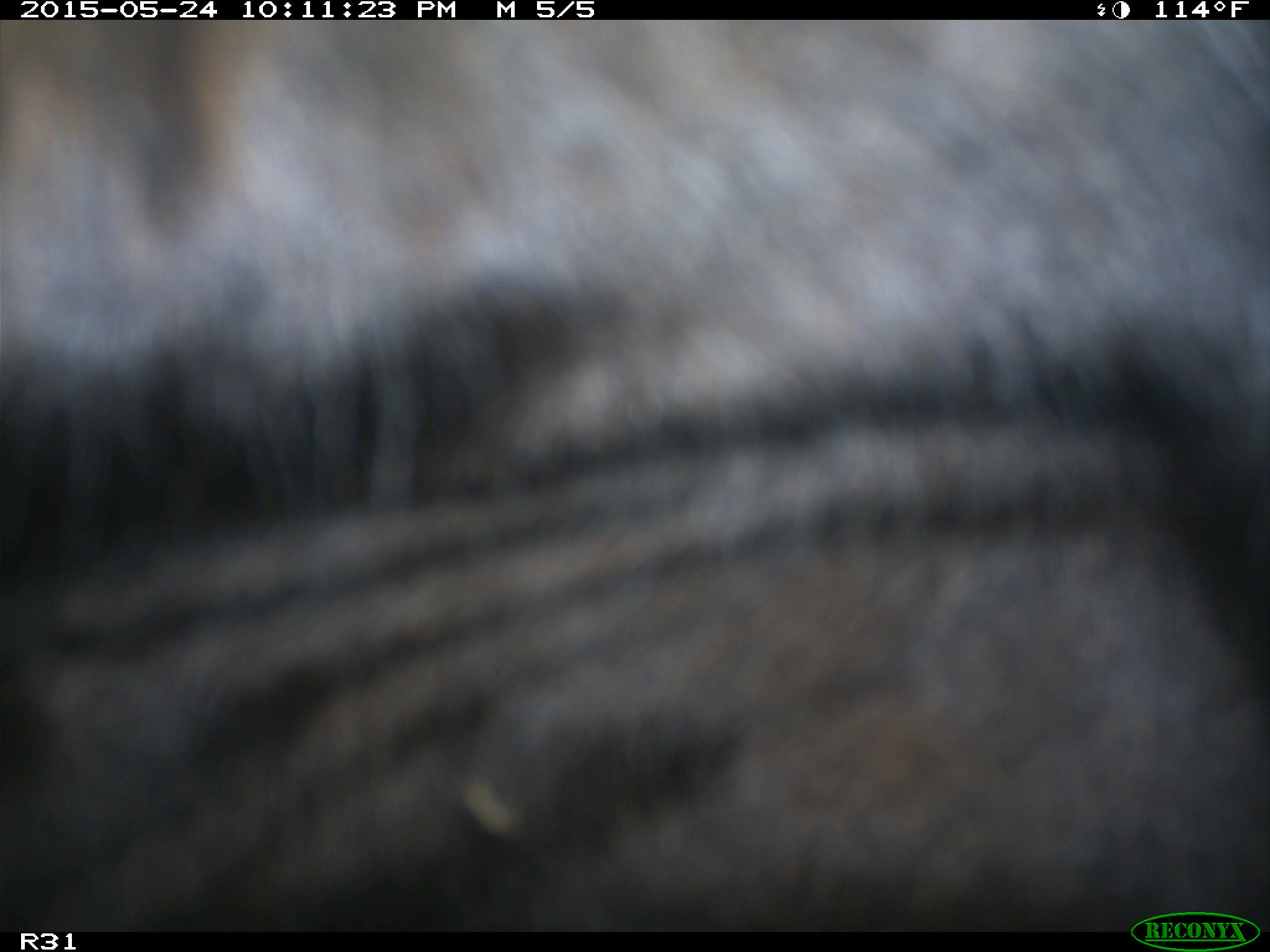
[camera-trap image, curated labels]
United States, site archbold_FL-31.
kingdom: Animalia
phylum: Chordata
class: Mammalia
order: Artiodactyla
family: Bovidae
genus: Bos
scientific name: Bos taurus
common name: domestic cow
Bos taurus (domestic cow).